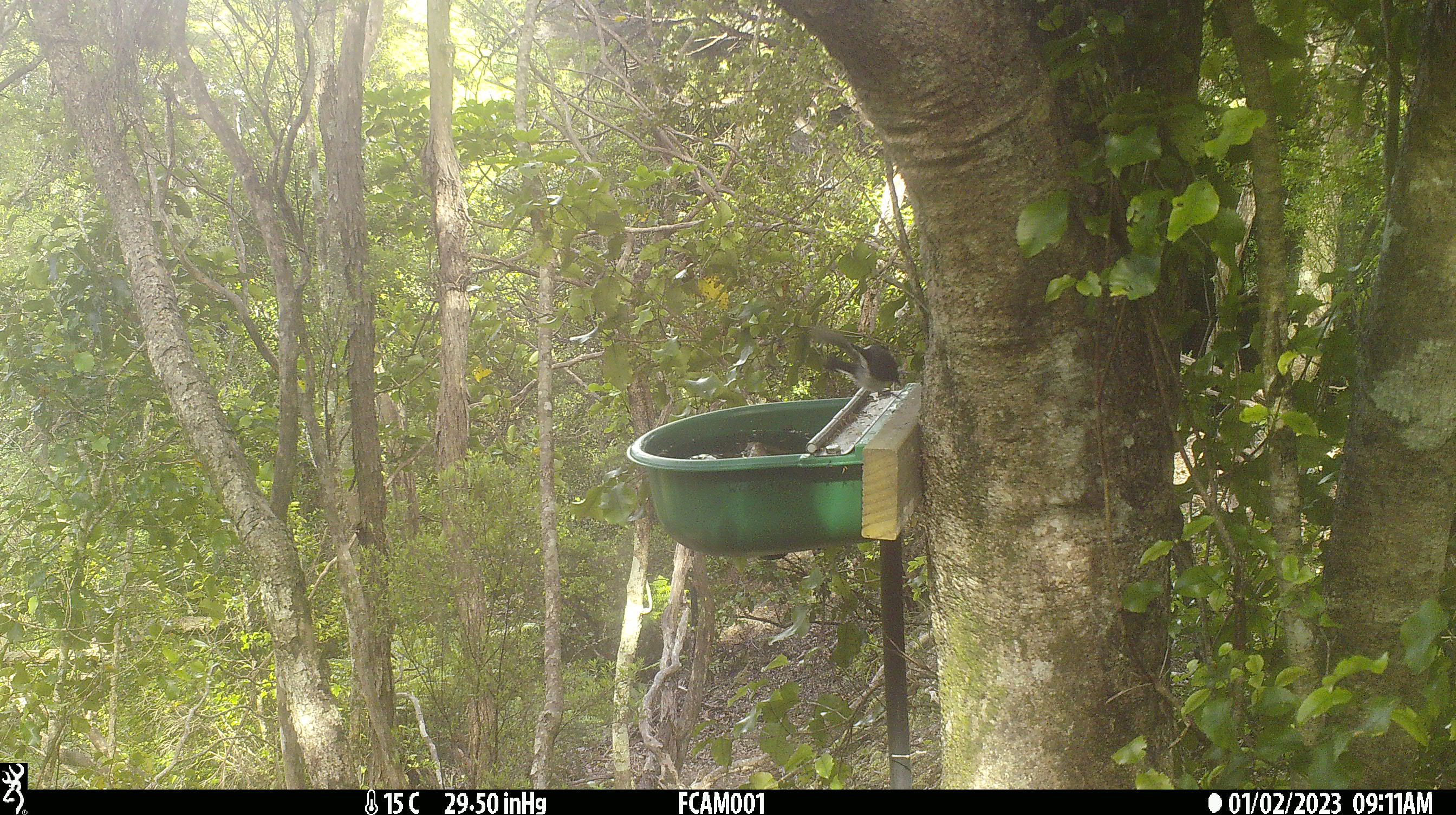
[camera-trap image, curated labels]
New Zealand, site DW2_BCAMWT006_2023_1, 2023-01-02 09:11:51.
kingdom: Animalia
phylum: Chordata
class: Aves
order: Passeriformes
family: Petroicidae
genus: Petroica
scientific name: Petroica macrocephala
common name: tomtit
Tomtit (Petroica macrocephala).